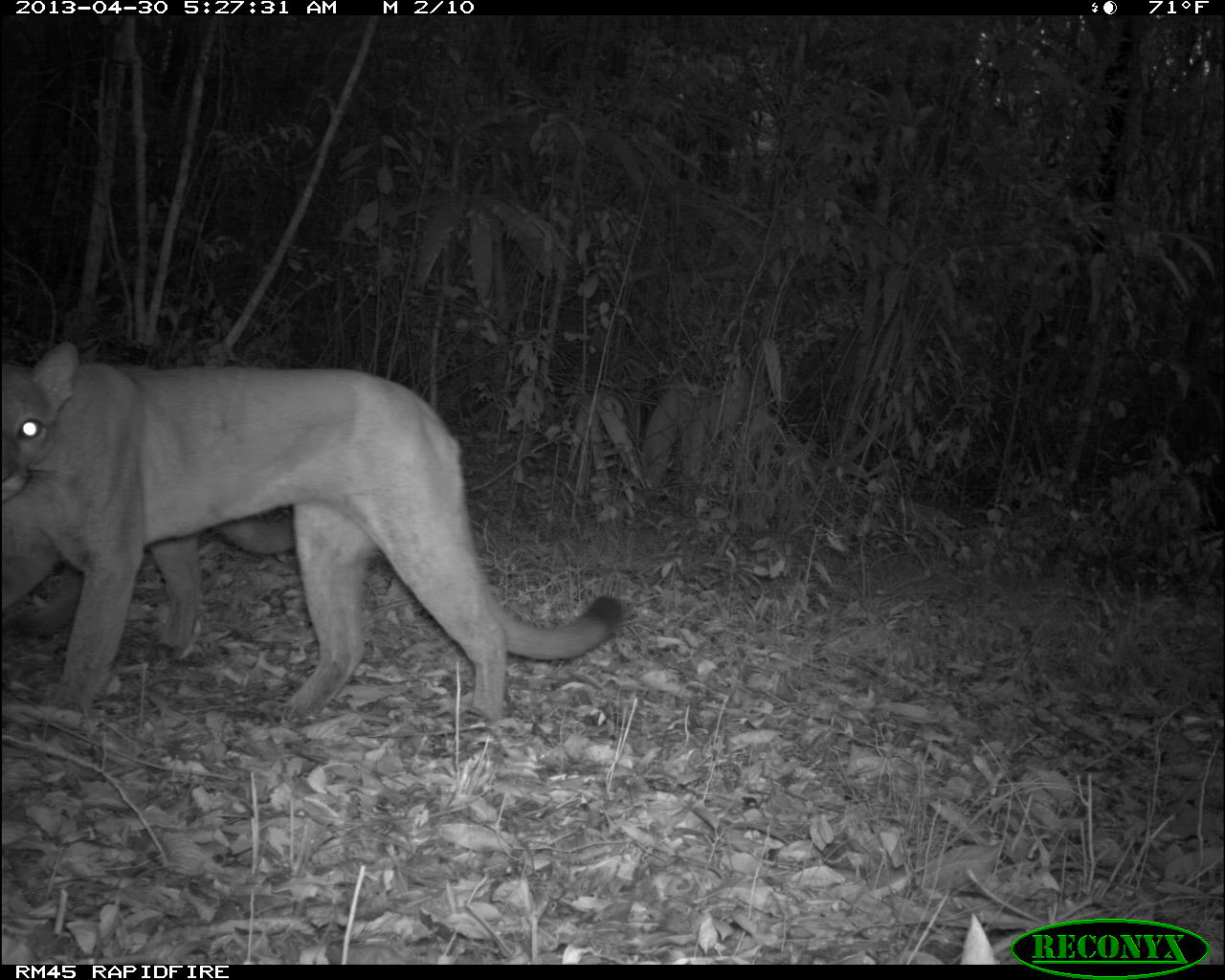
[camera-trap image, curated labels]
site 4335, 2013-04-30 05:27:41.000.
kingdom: Animalia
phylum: Chordata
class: Mammalia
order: Carnivora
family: Felidae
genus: Puma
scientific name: Puma concolor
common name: mountain lion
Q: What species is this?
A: Puma concolor (mountain lion).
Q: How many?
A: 1.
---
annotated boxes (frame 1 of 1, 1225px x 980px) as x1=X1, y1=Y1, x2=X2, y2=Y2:
puma concolor: x1=0, y1=348, x2=628, y2=719; x1=0, y1=506, x2=296, y2=668